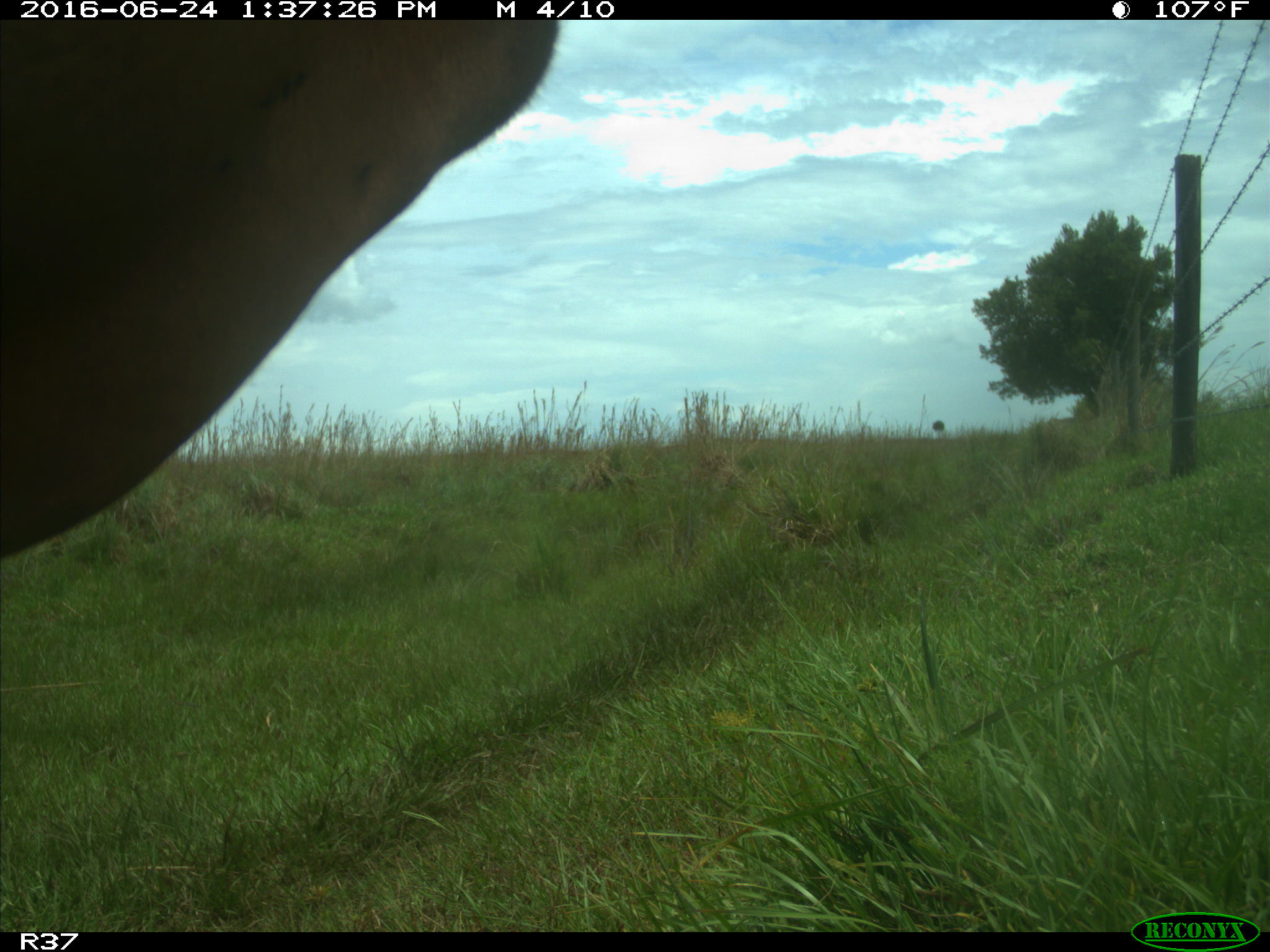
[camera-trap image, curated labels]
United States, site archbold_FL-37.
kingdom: Animalia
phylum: Chordata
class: Mammalia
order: Artiodactyla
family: Bovidae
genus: Bos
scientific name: Bos taurus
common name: domestic cow